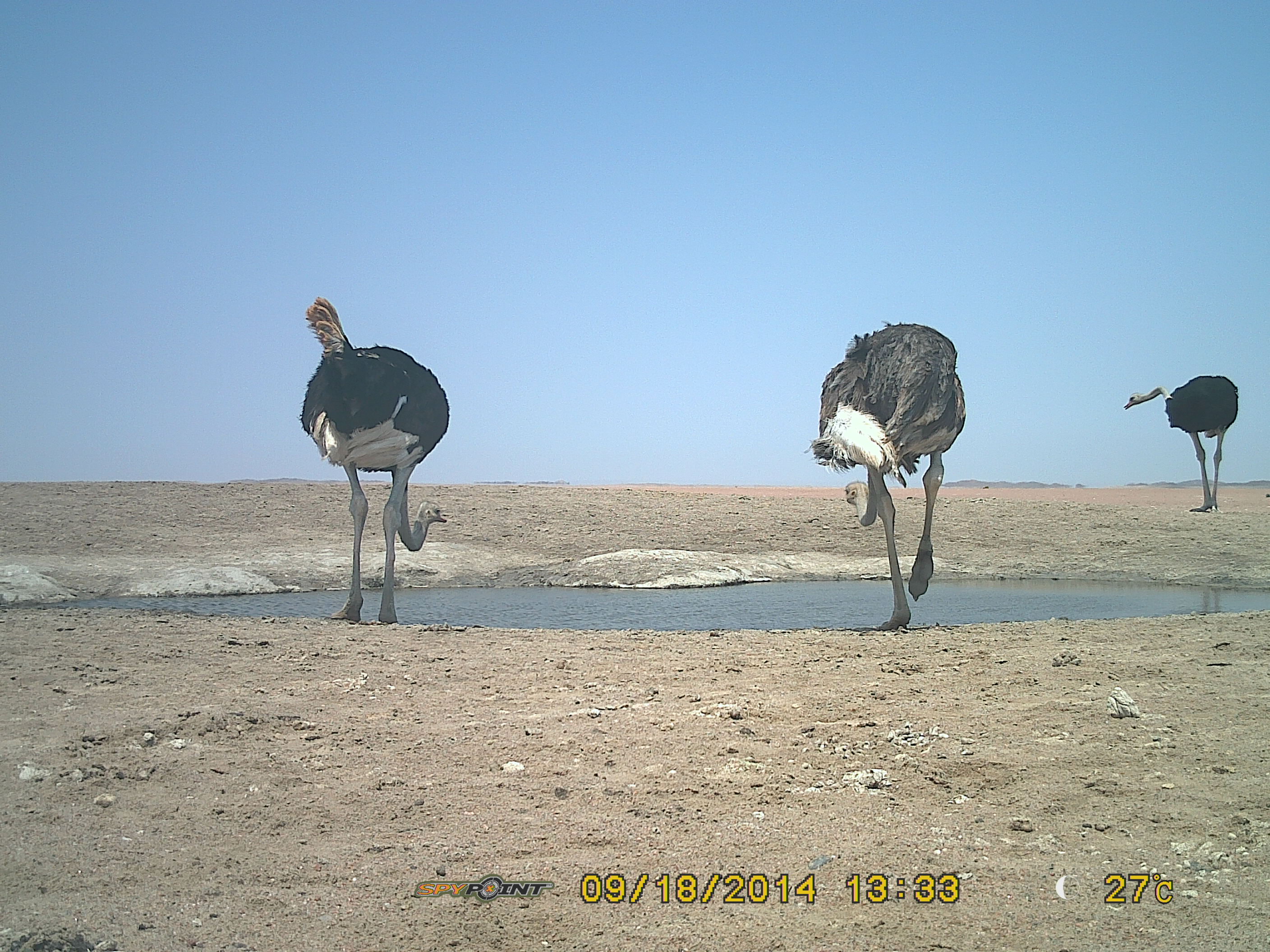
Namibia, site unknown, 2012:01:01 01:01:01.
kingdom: Animalia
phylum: Chordata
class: Aves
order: Struthioniformes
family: Struthionidae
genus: Struthio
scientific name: Struthio camelus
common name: common ostrich